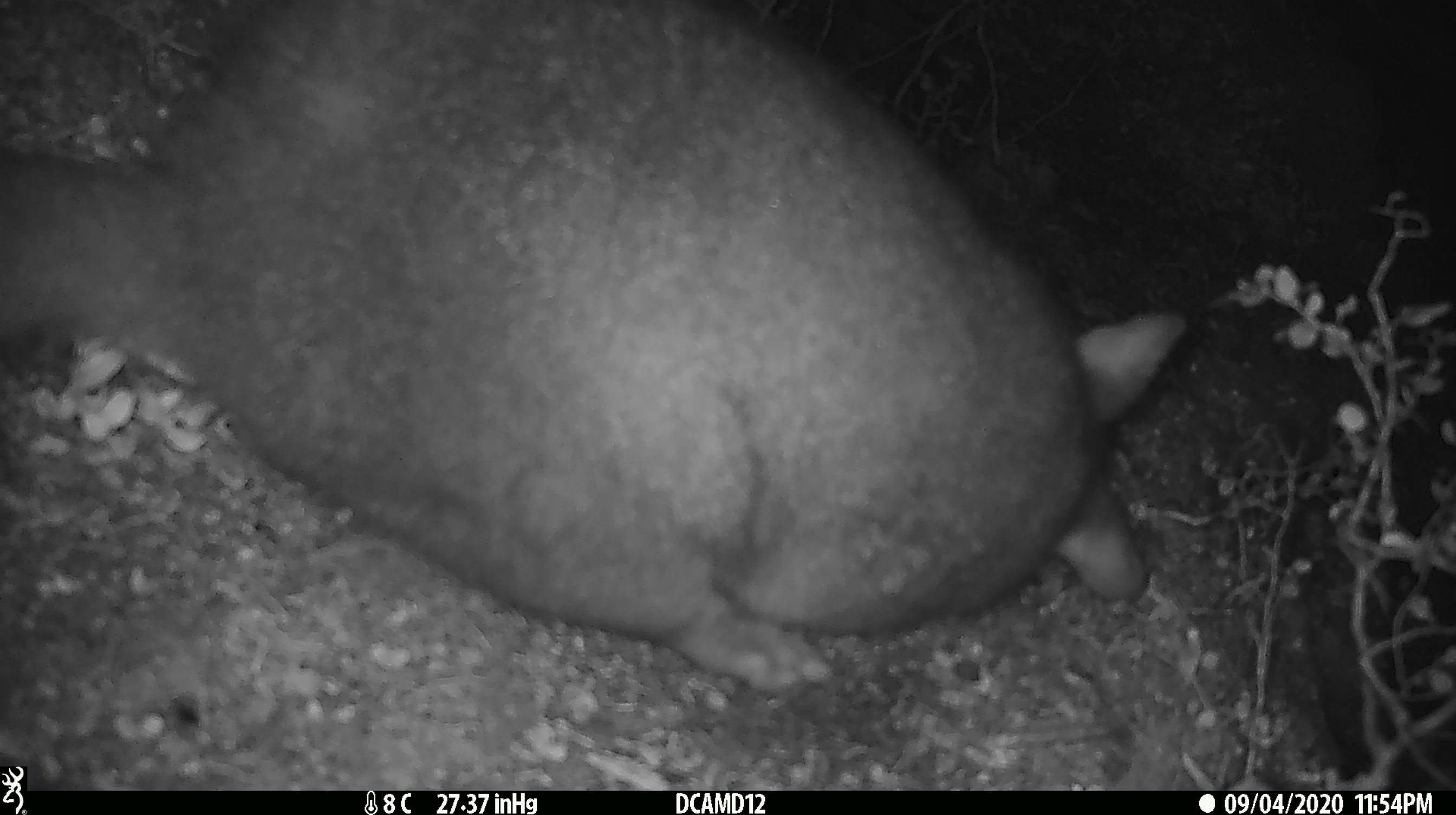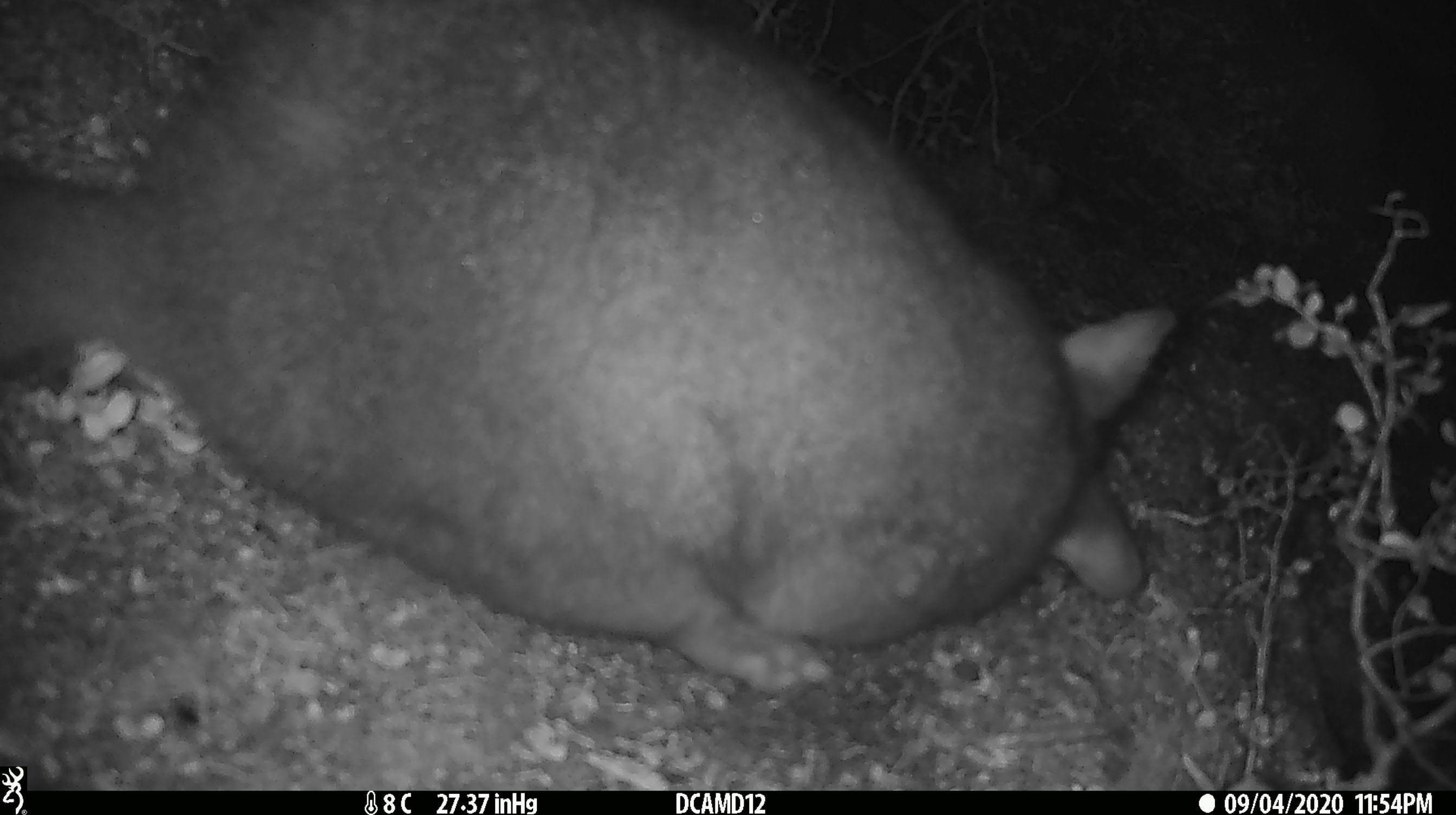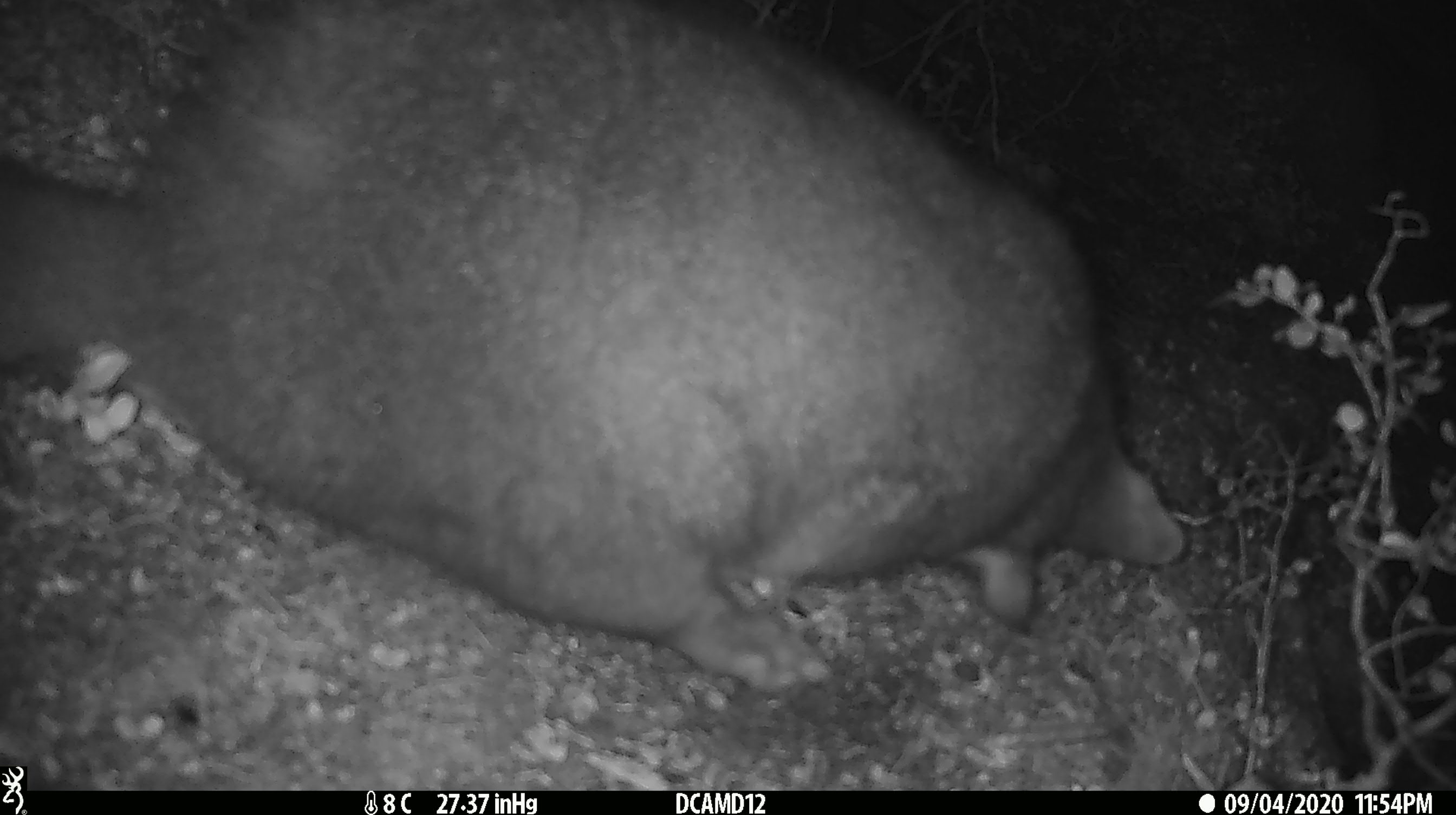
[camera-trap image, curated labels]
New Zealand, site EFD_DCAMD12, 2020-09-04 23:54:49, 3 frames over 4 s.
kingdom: Animalia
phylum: Chordata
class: Mammalia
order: Diprotodontia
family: Phalangeridae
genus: Trichosurus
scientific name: Trichosurus vulpecula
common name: common brushtail possum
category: possum